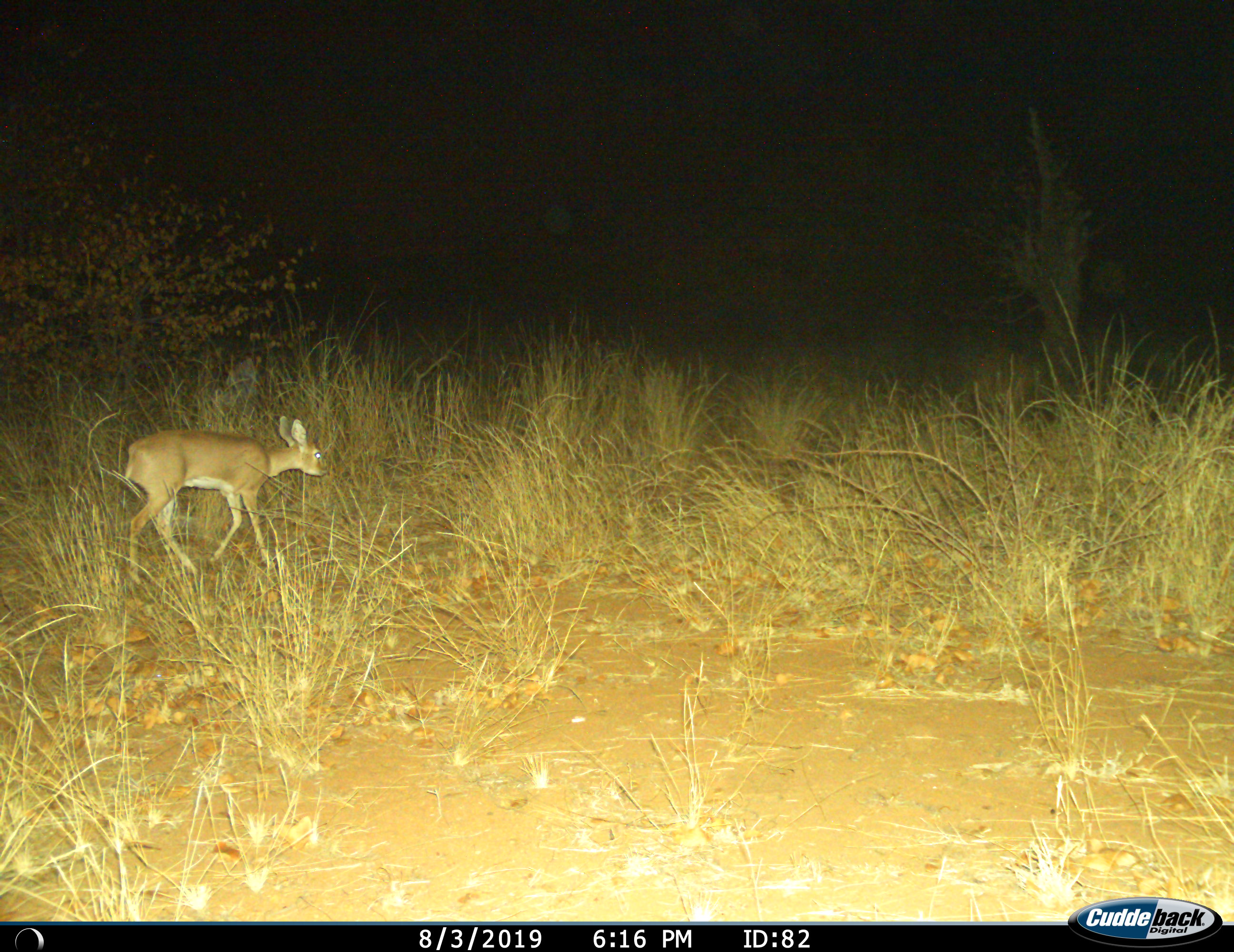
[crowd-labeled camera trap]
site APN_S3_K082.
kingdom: Animalia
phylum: Chordata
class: Mammalia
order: Artiodactyla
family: Bovidae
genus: Raphicerus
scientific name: Raphicerus campestris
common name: steenbok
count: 1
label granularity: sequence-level